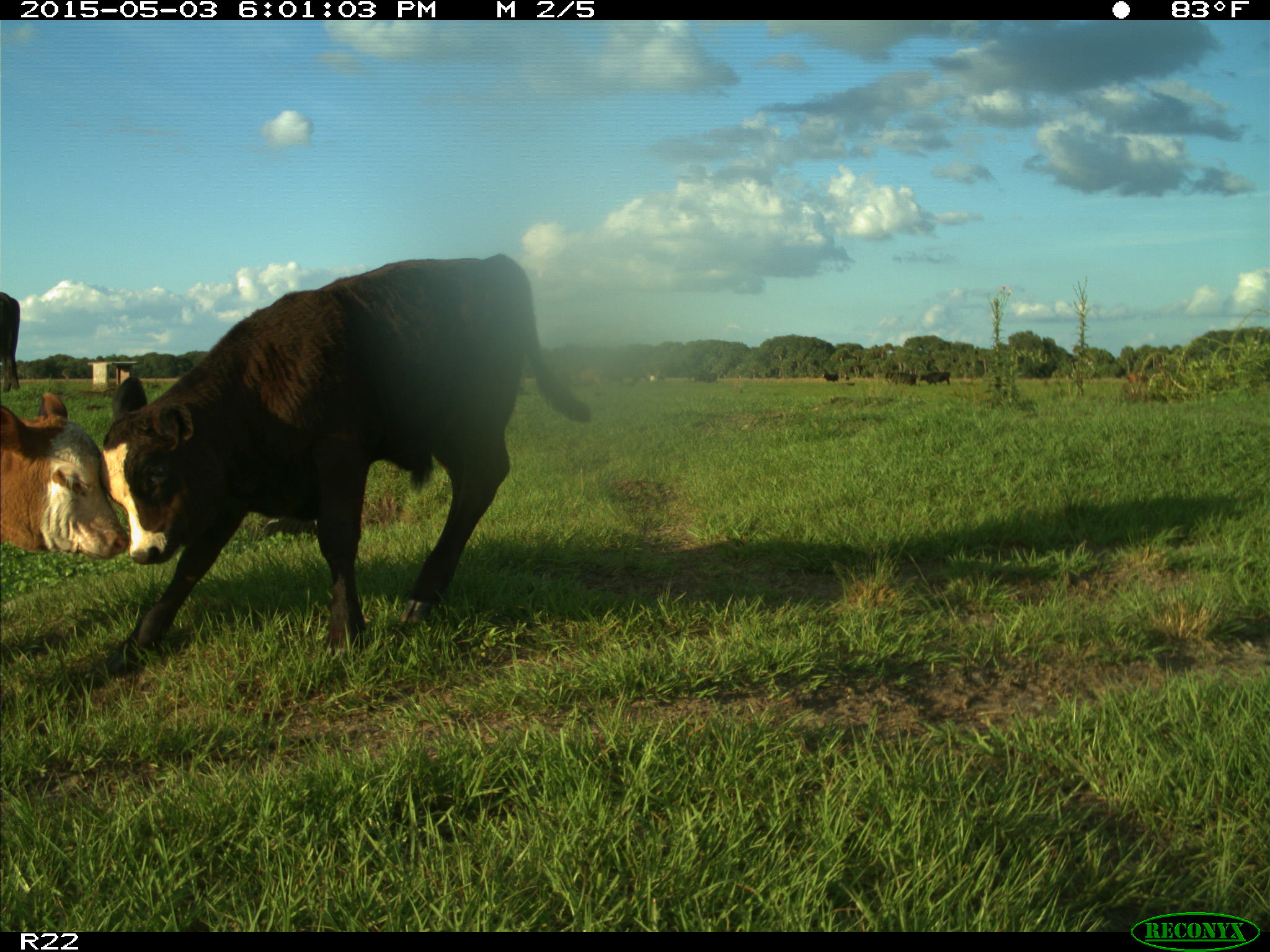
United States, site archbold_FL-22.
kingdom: Animalia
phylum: Chordata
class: Mammalia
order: Artiodactyla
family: Bovidae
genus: Bos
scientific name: Bos taurus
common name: domestic cow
Bos taurus (domestic cow).